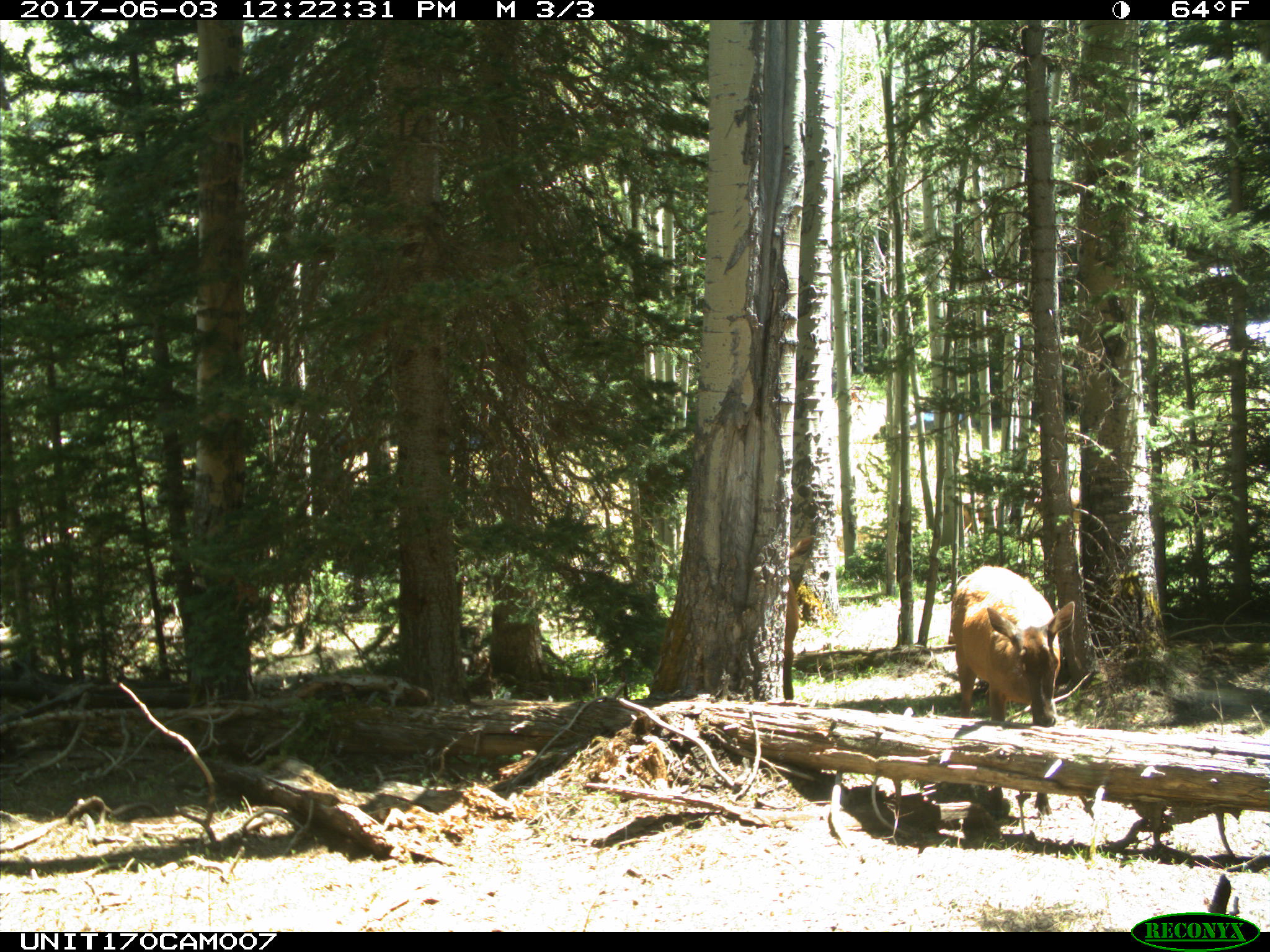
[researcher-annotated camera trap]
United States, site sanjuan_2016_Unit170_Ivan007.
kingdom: Animalia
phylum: Chordata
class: Mammalia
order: Artiodactyla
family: Cervidae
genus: Cervus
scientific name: Cervus elaphus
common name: red deer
Cervus elaphus (red deer).